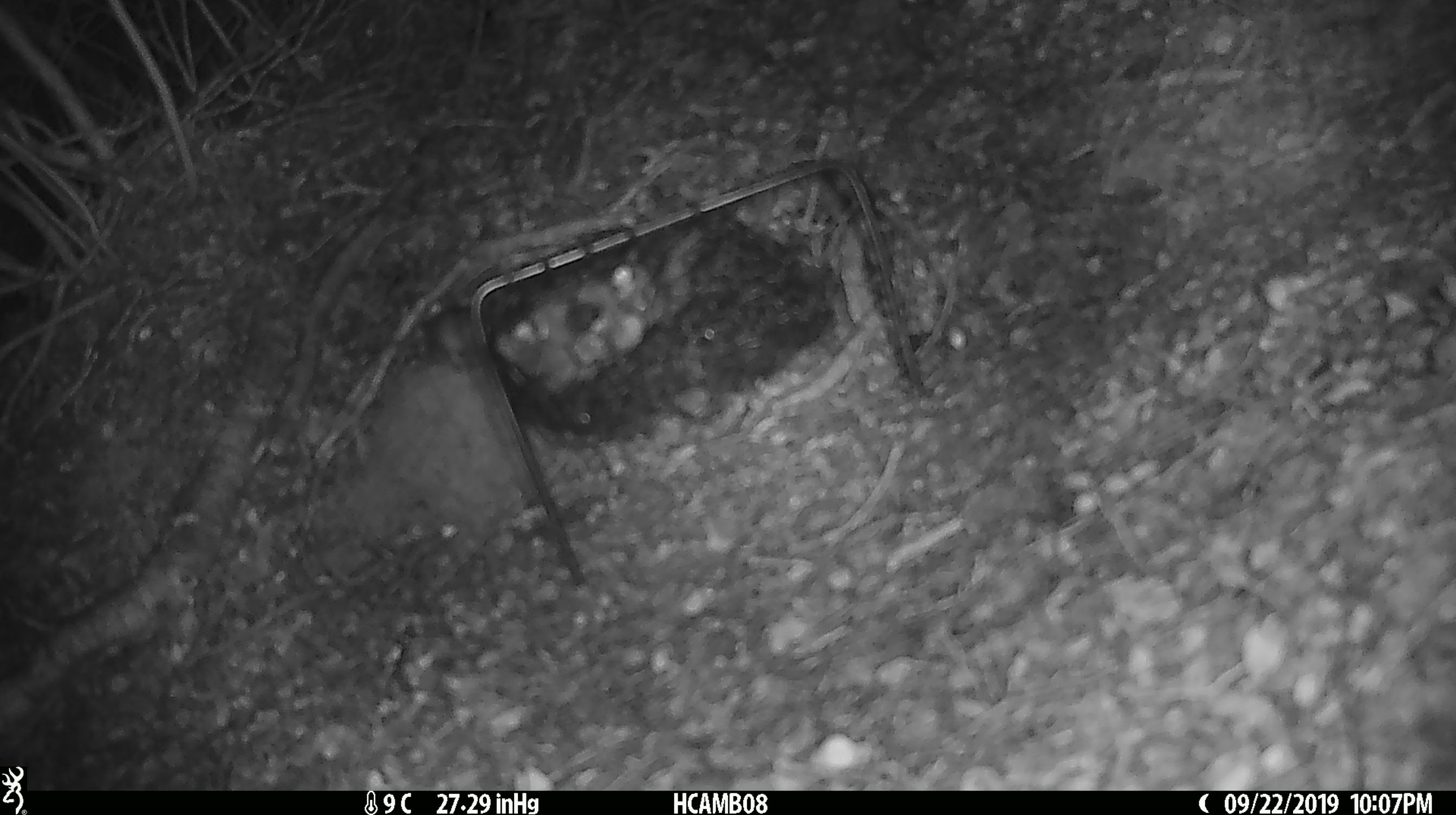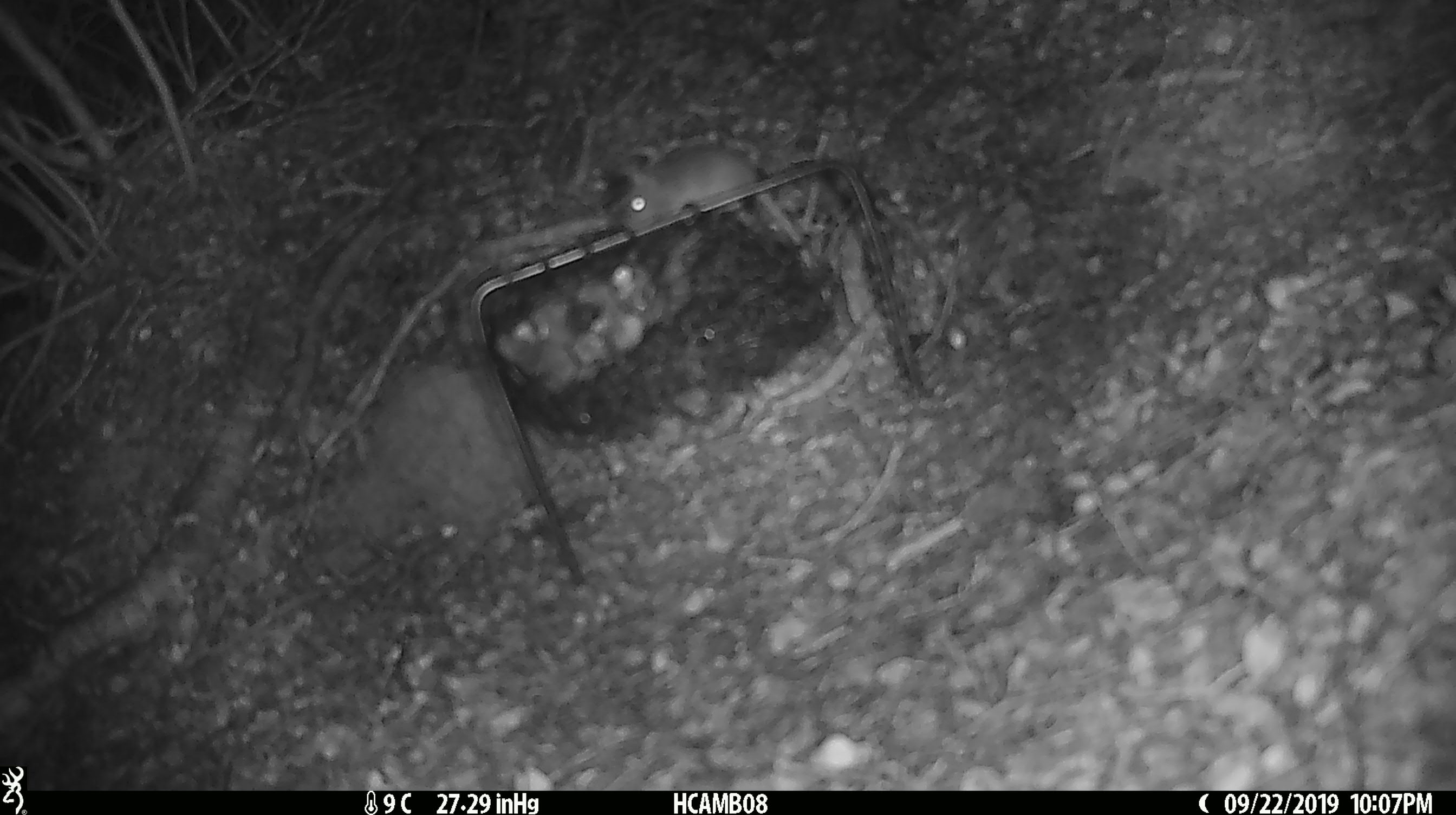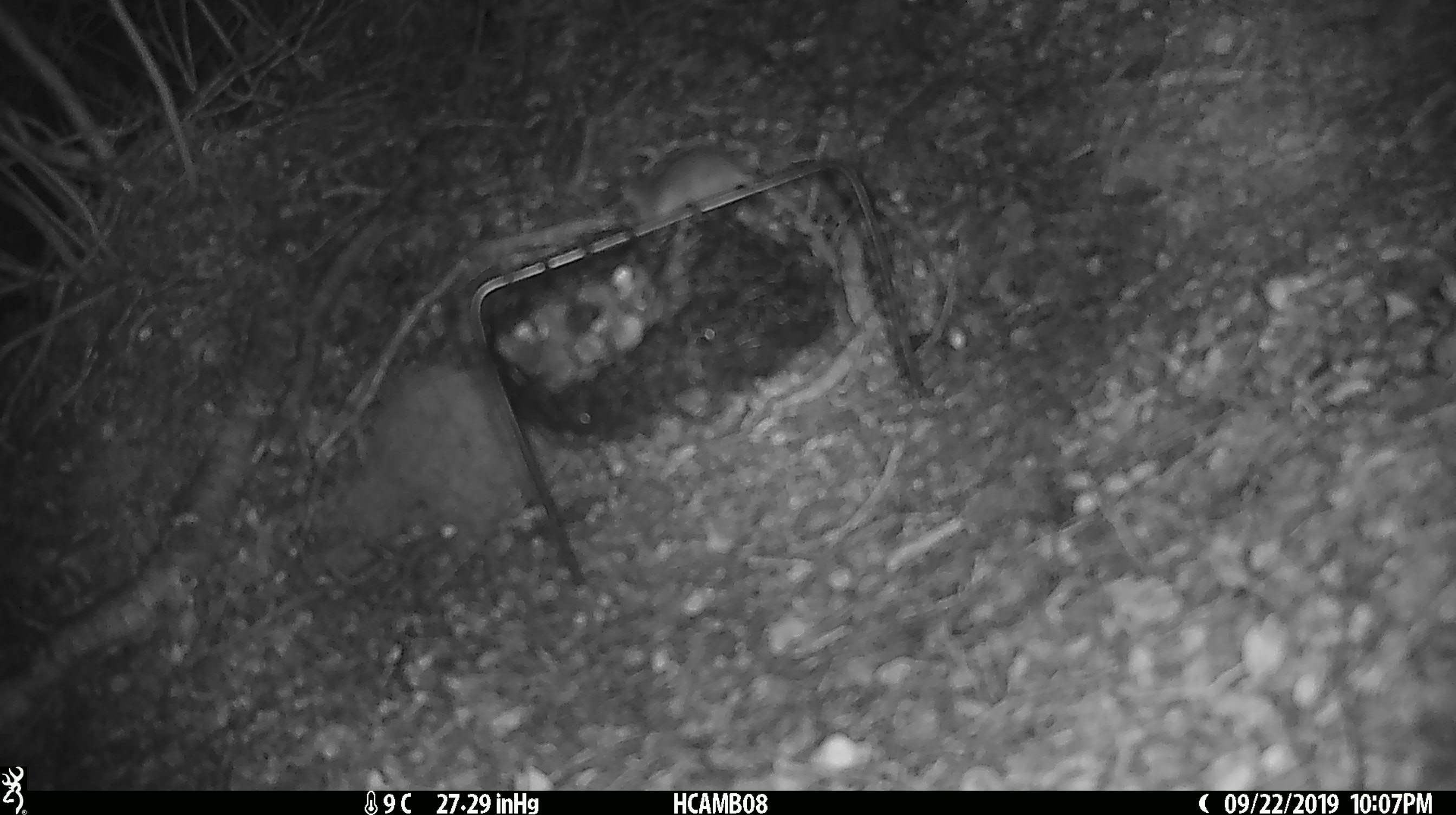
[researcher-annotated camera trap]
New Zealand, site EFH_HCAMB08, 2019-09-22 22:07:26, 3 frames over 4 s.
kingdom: Animalia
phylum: Chordata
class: Mammalia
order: Rodentia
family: Muridae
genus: Mus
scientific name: Mus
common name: mouse